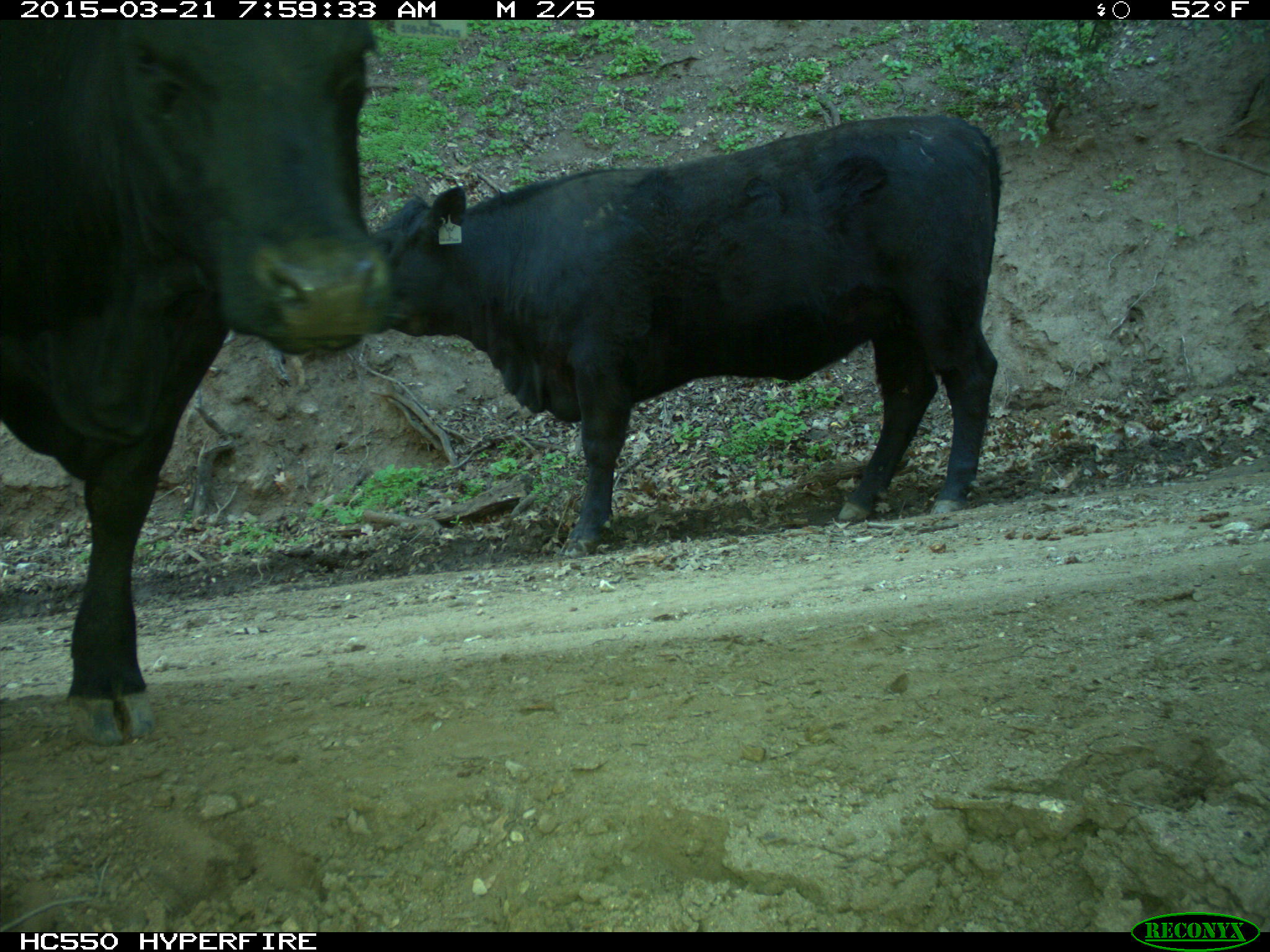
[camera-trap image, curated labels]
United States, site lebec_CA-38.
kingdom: Animalia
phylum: Chordata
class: Mammalia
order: Artiodactyla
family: Bovidae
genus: Bos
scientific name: Bos taurus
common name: domestic cow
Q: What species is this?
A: Bos taurus (domestic cow).